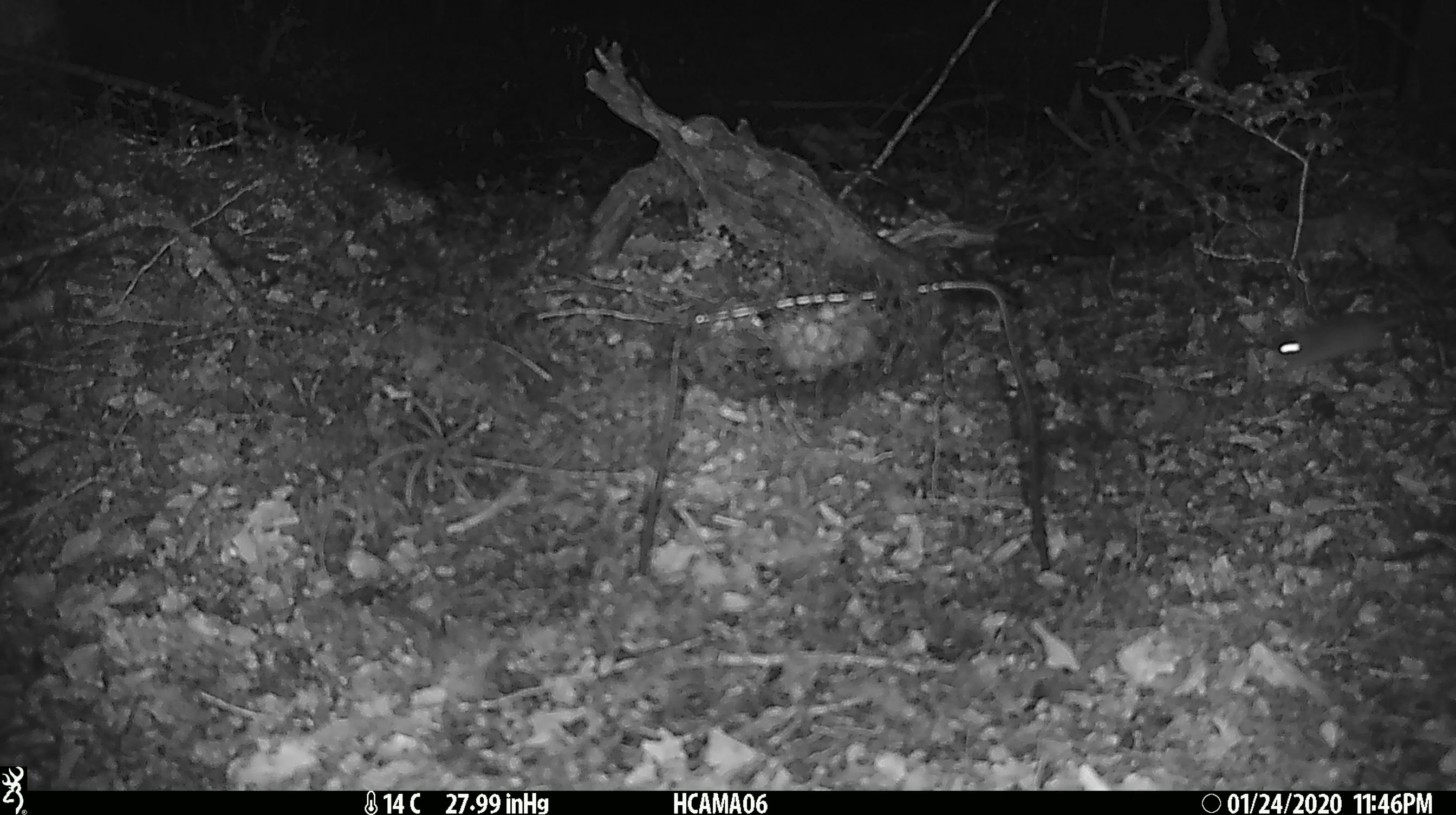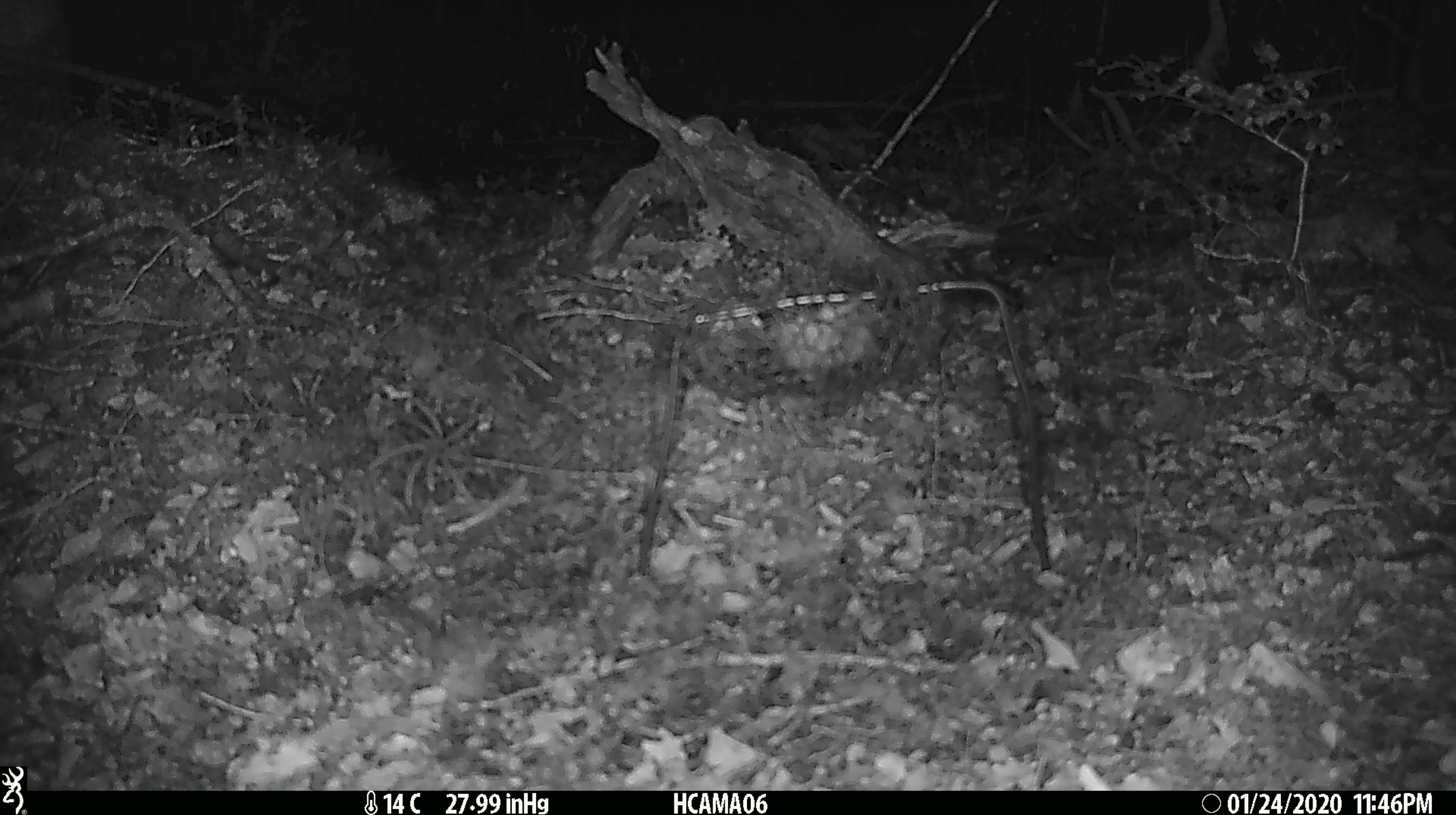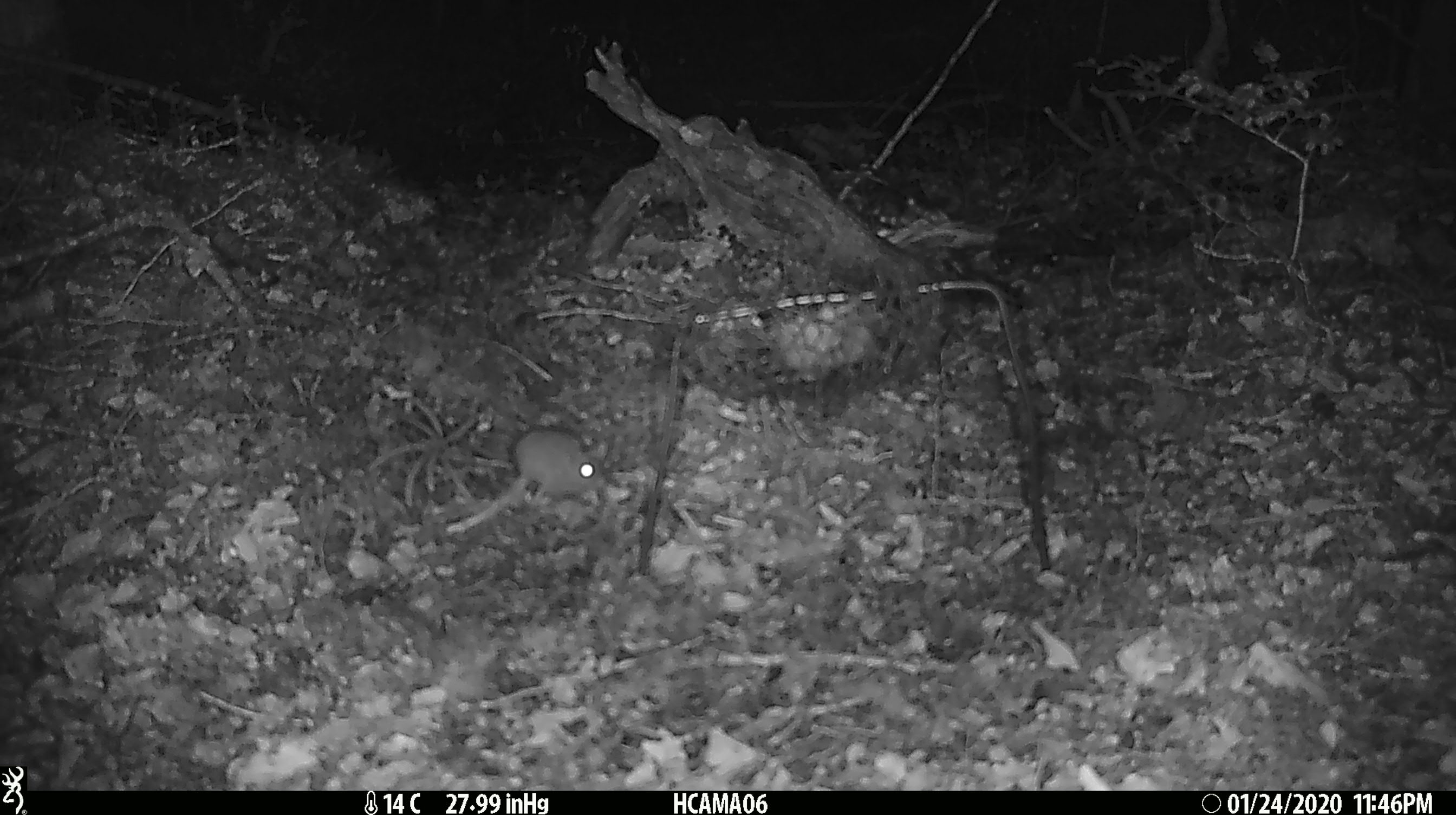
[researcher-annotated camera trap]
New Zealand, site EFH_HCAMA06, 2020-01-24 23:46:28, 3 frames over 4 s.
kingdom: Animalia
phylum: Chordata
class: Mammalia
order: Rodentia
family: Muridae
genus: Mus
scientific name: Mus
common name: mouse